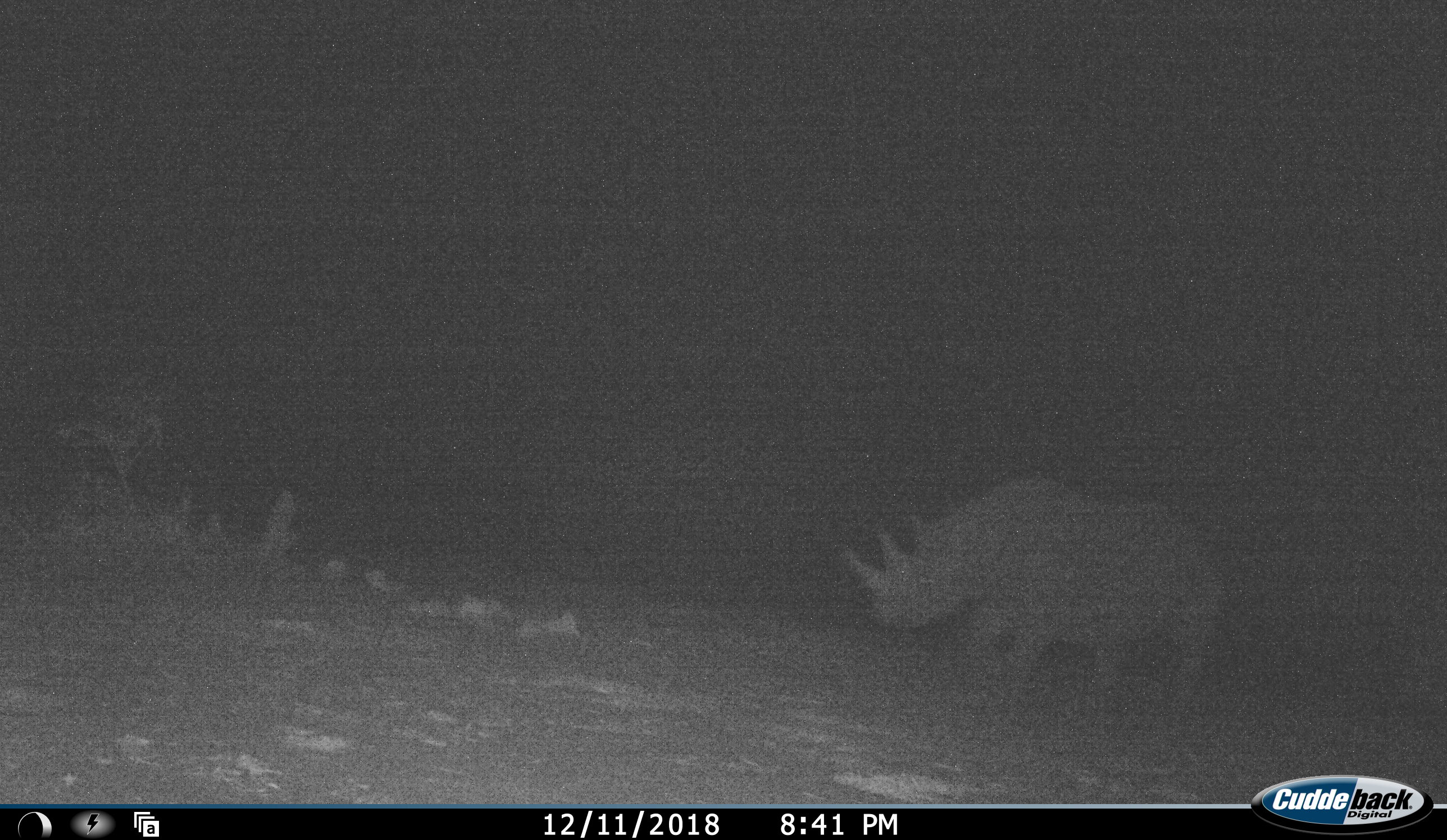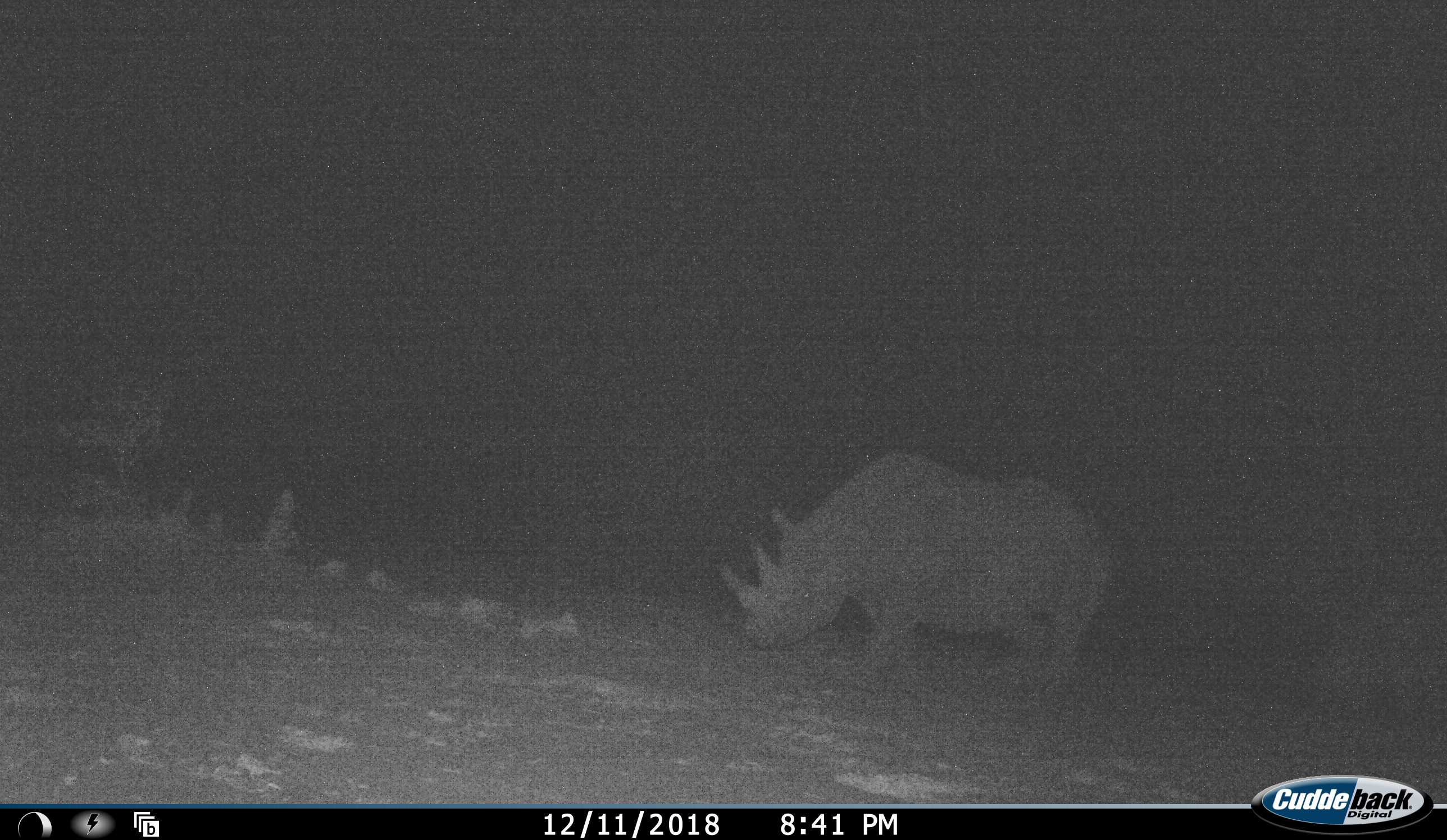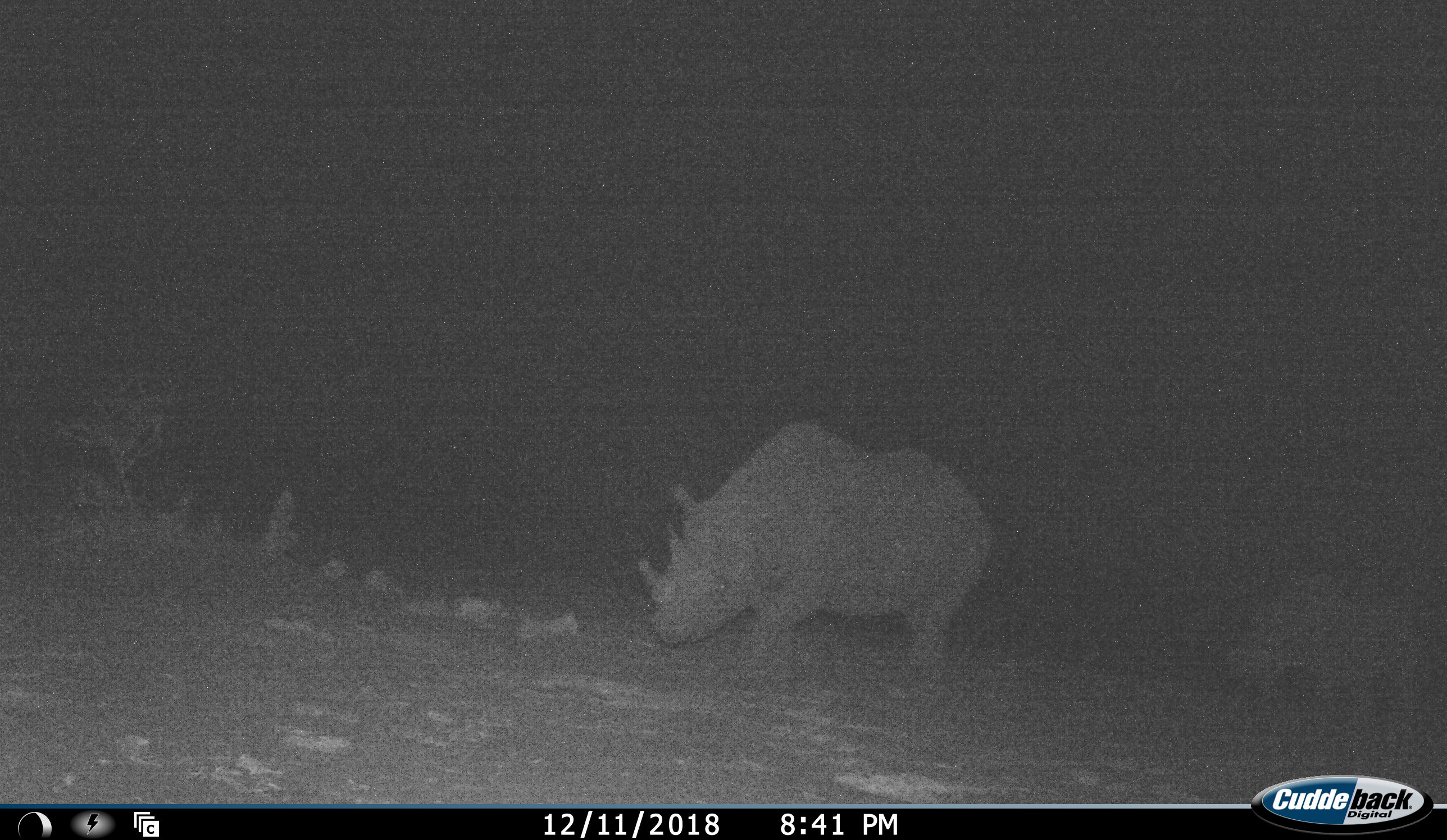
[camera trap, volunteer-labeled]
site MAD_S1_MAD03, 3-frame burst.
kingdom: Animalia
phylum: Chordata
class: Mammalia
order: Perissodactyla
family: Rhinocerotidae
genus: Diceros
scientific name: Diceros bicornis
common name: black rhinoceros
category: rhinocerosblack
Rhinocerosblack (black rhinoceros) (Diceros bicornis), count 2. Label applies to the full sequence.